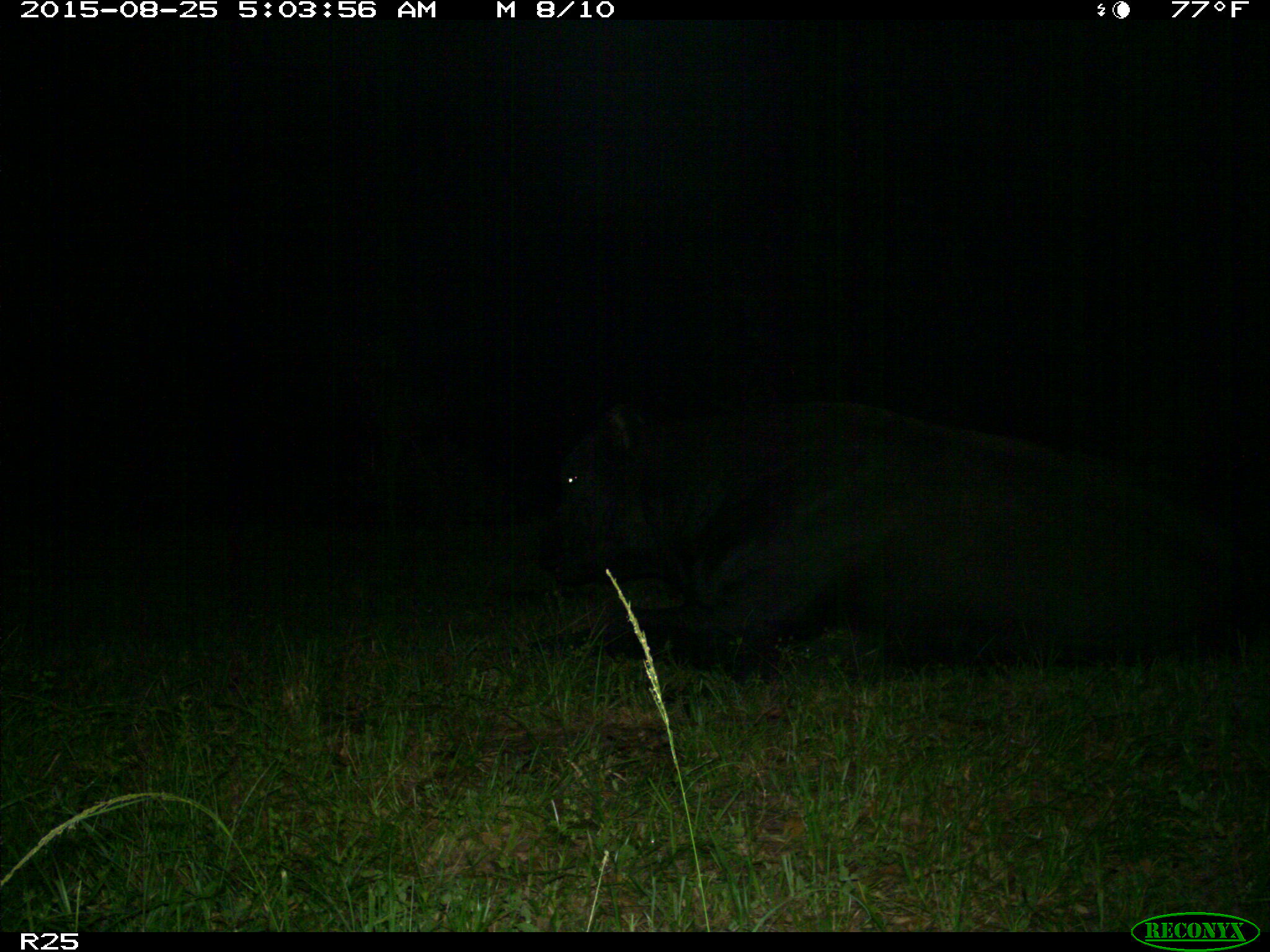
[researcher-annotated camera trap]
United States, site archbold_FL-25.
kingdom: Animalia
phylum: Chordata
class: Mammalia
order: Artiodactyla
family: Bovidae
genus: Bos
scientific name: Bos taurus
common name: domestic cow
Bos taurus (domestic cow).